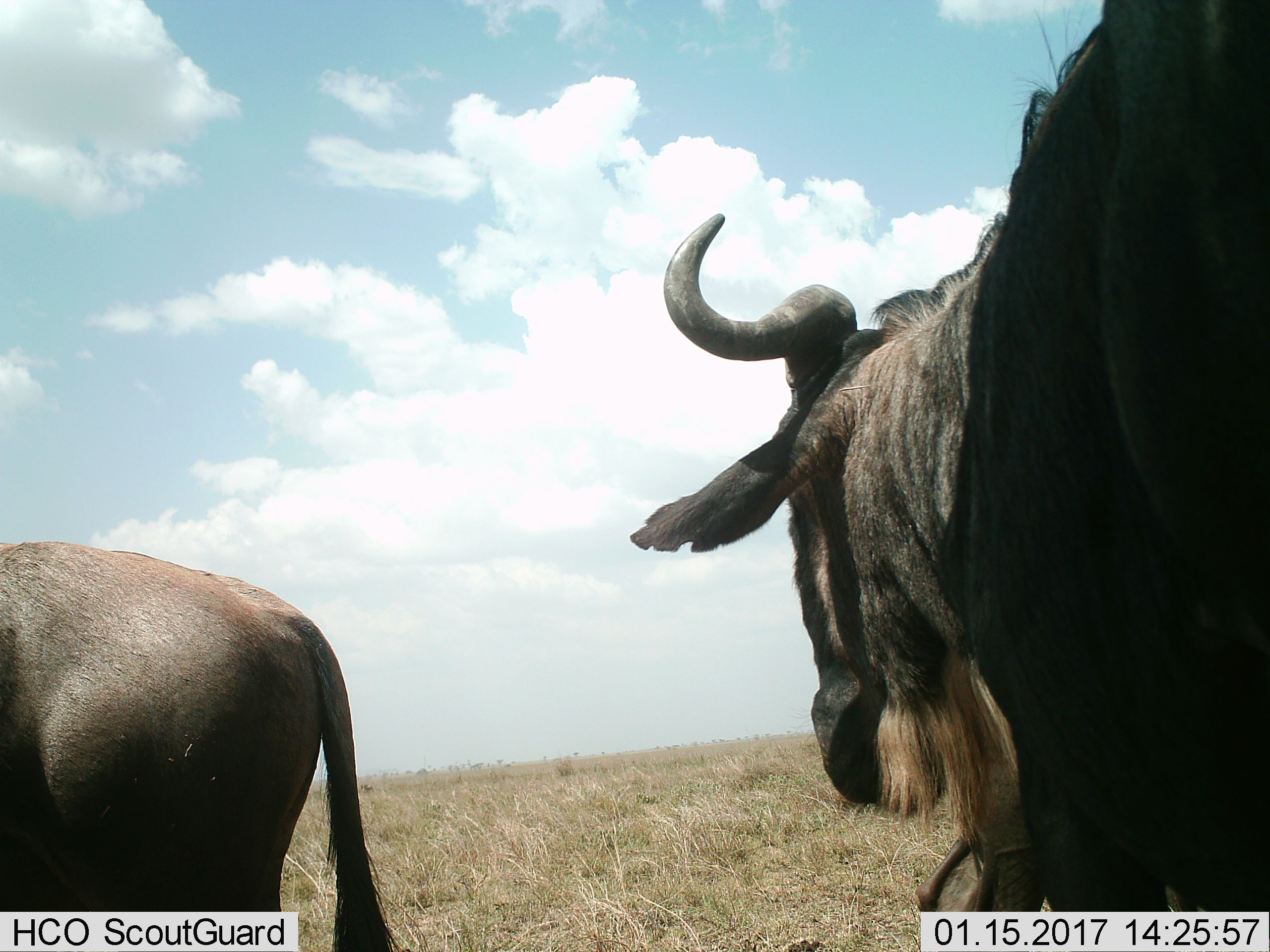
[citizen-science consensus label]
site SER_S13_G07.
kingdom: Animalia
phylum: Chordata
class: Mammalia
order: Artiodactyla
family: Bovidae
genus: Connochaetes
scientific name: Connochaetes taurinus taurinus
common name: blue wildebeest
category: wildebeestblue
Wildebeestblue (blue wildebeest) (Connochaetes taurinus taurinus), count 2. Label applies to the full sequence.